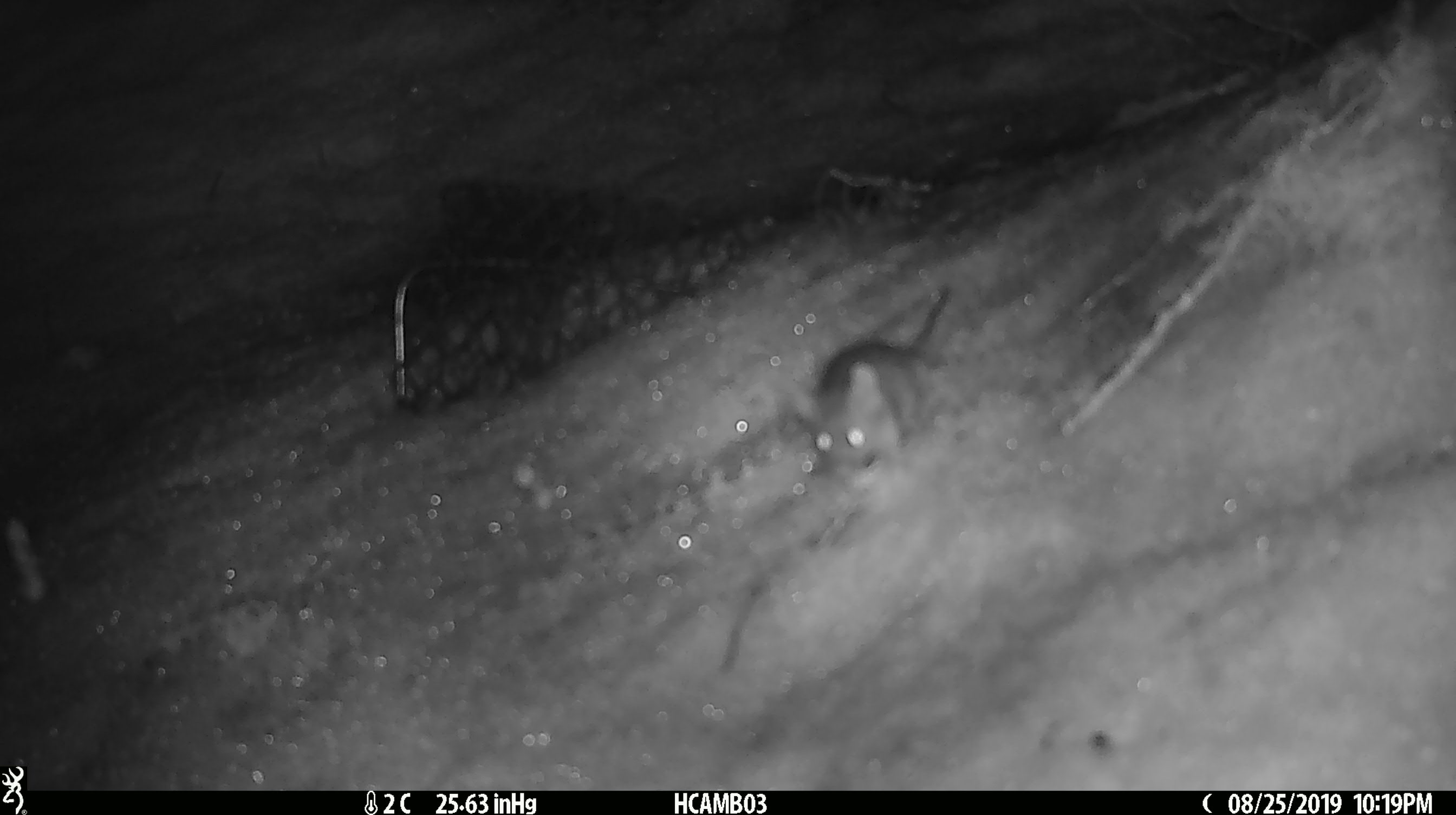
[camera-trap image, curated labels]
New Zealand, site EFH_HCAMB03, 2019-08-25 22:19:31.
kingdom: Animalia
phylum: Chordata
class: Mammalia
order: Rodentia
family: Muridae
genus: Mus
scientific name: Mus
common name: mouse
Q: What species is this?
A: Mouse (Mus).